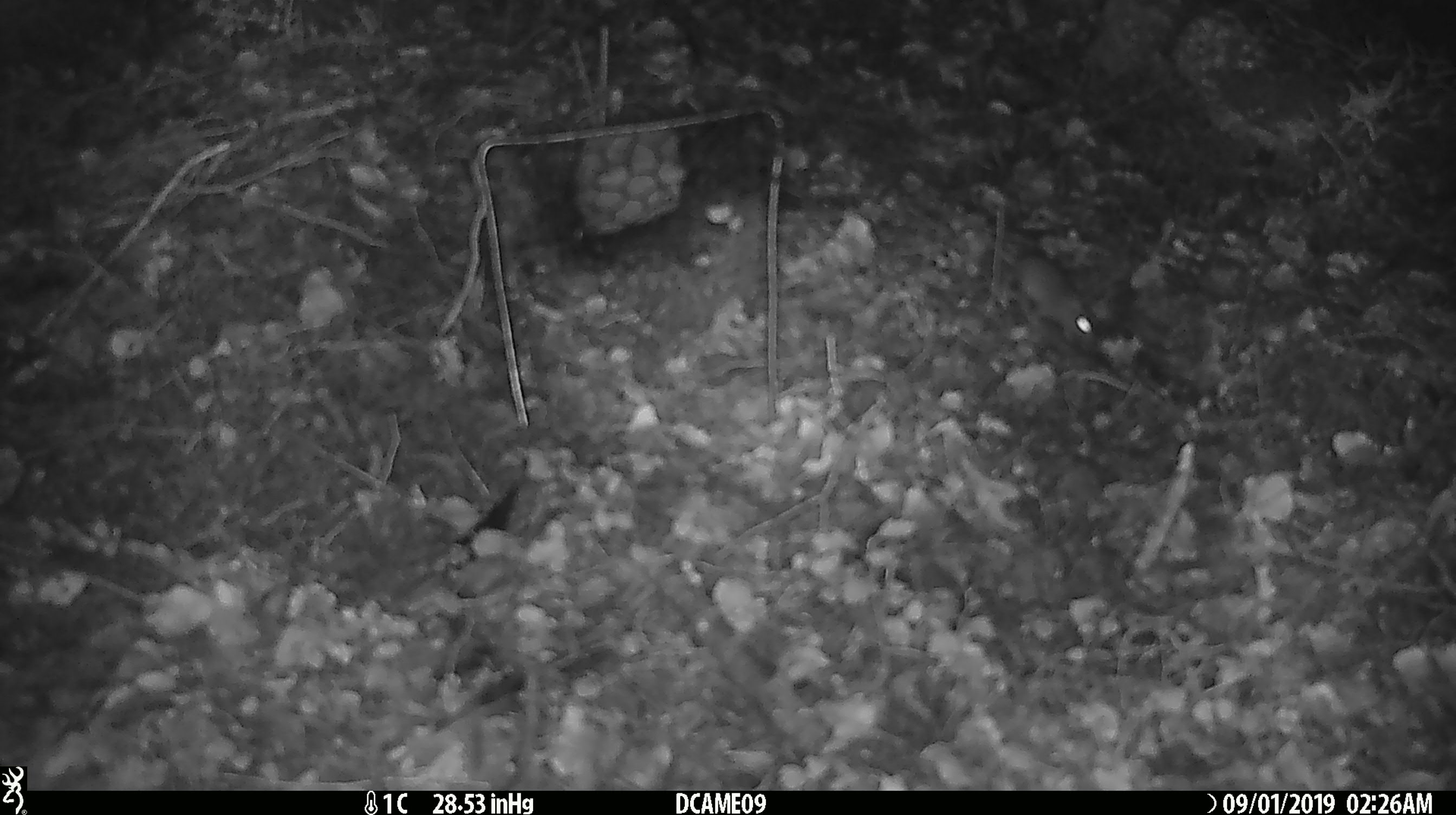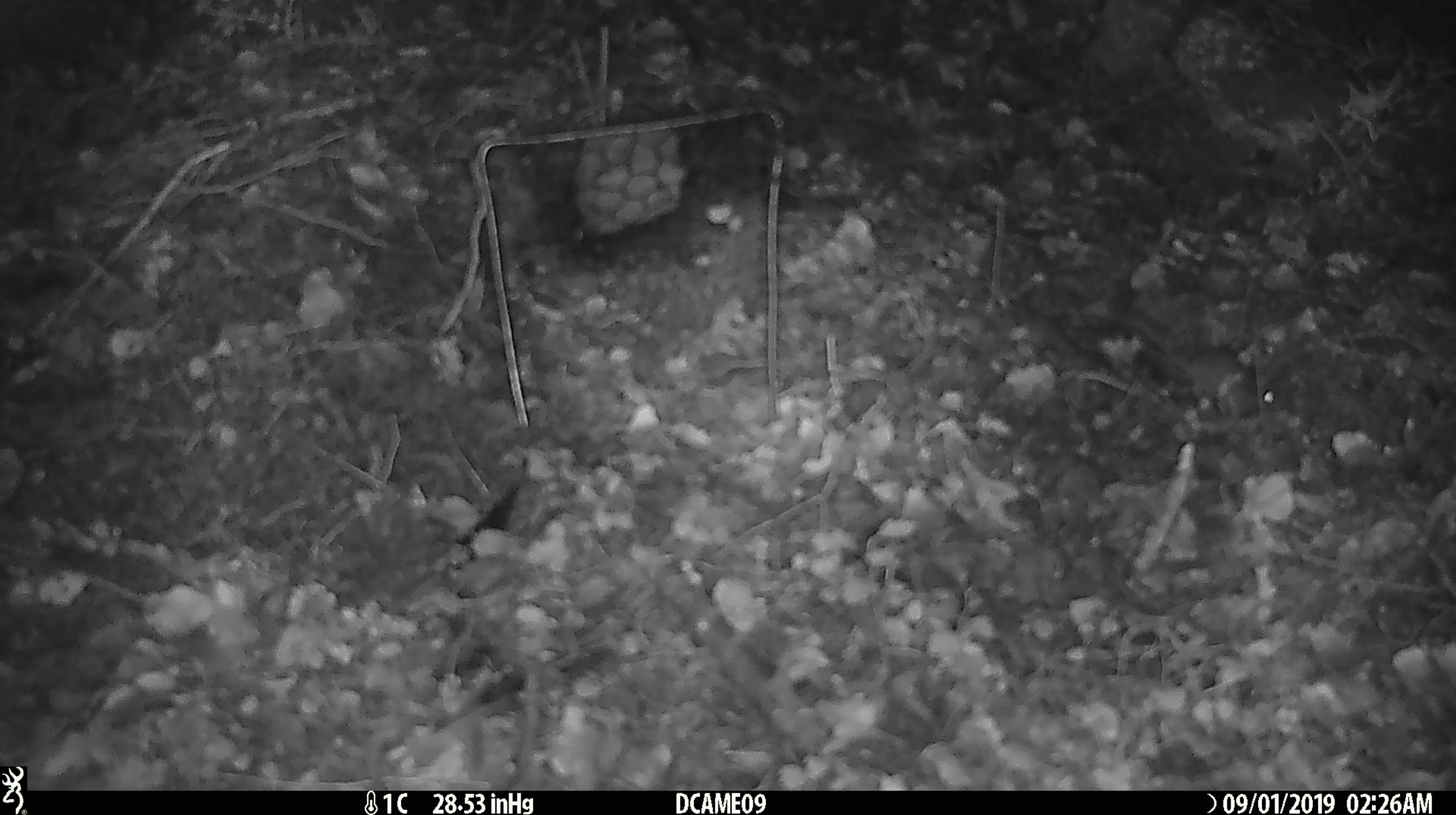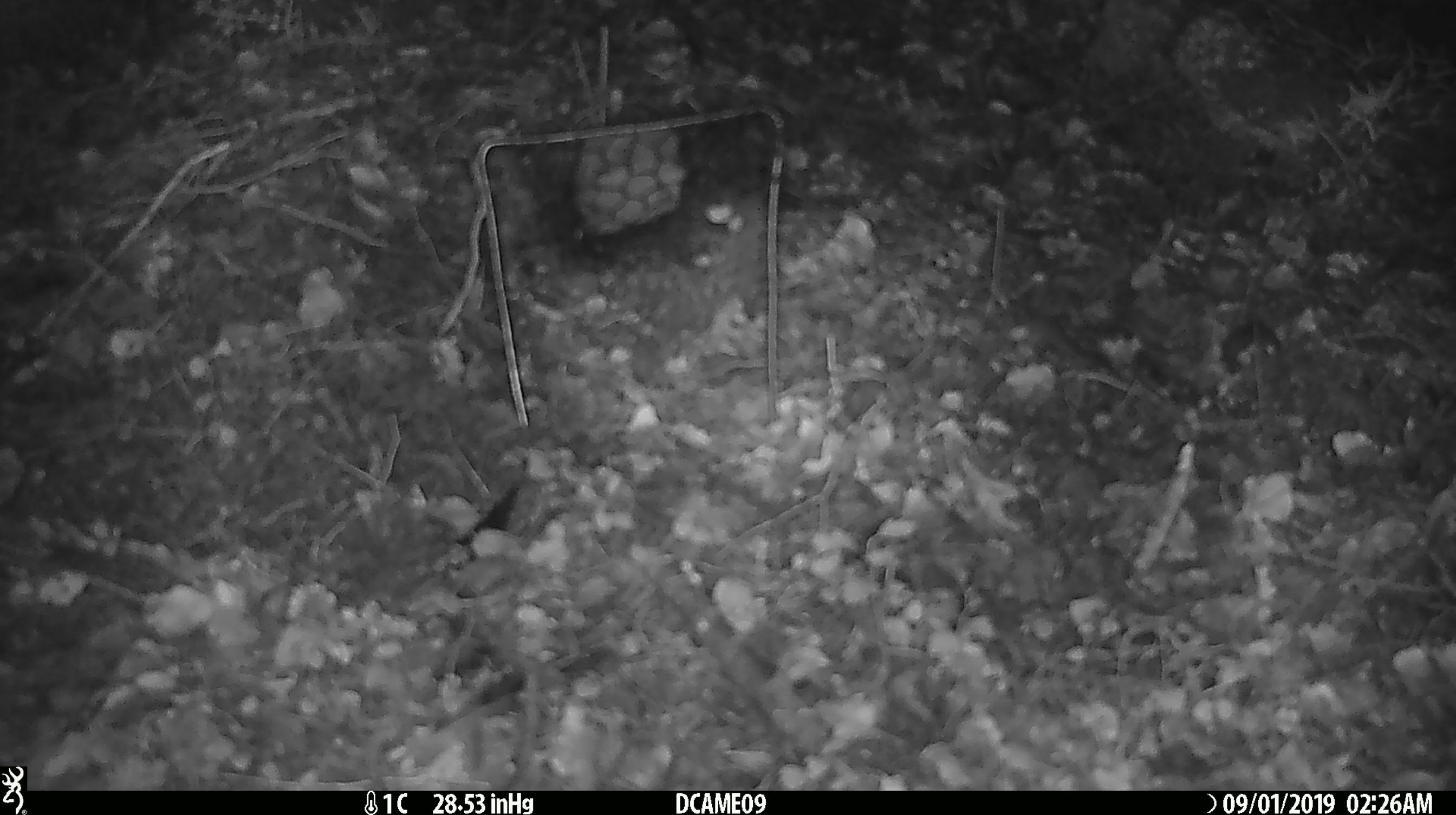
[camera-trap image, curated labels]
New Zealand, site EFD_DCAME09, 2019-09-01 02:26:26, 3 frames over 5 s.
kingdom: Animalia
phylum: Chordata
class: Mammalia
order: Rodentia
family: Muridae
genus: Mus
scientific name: Mus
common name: mouse